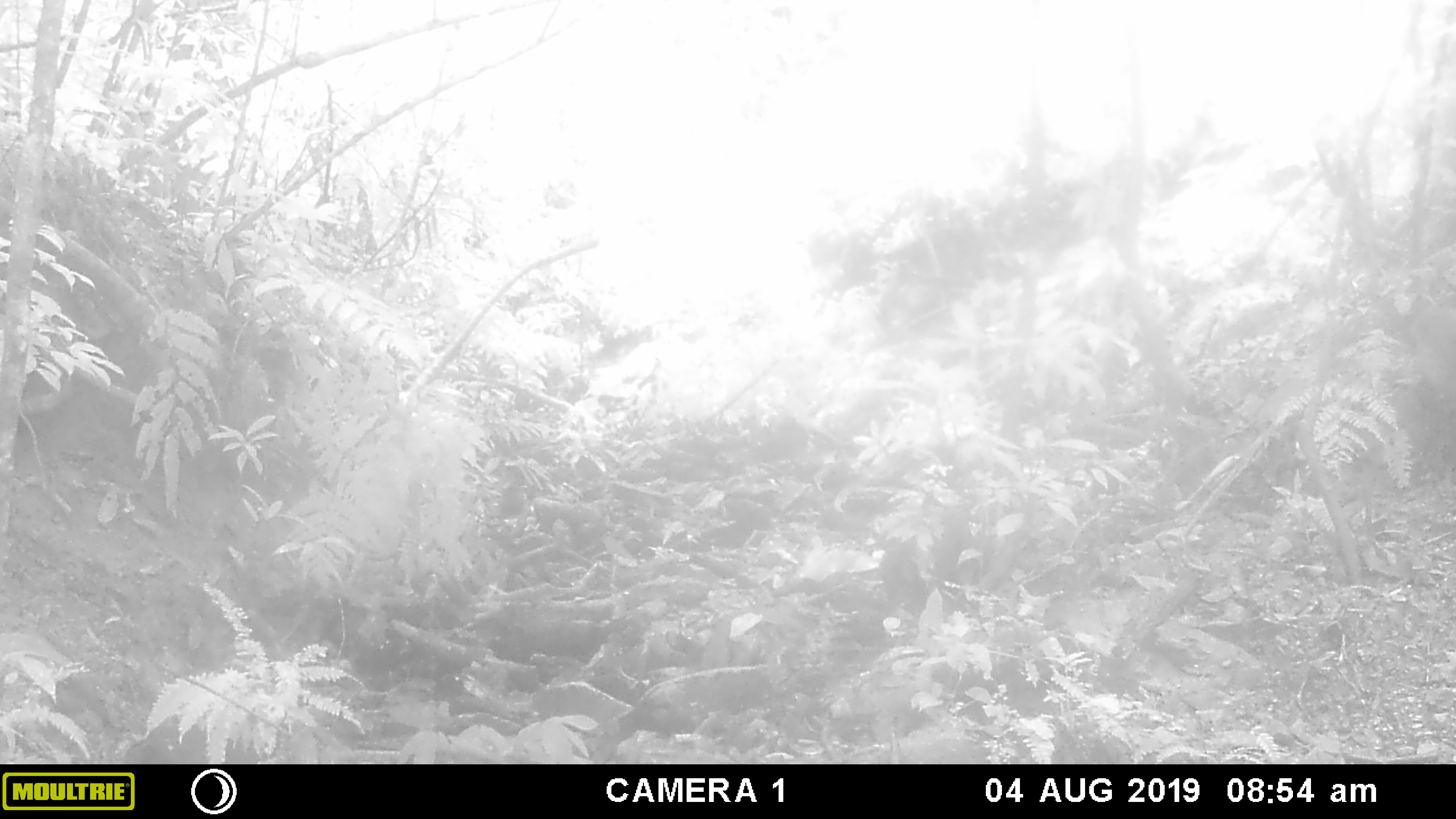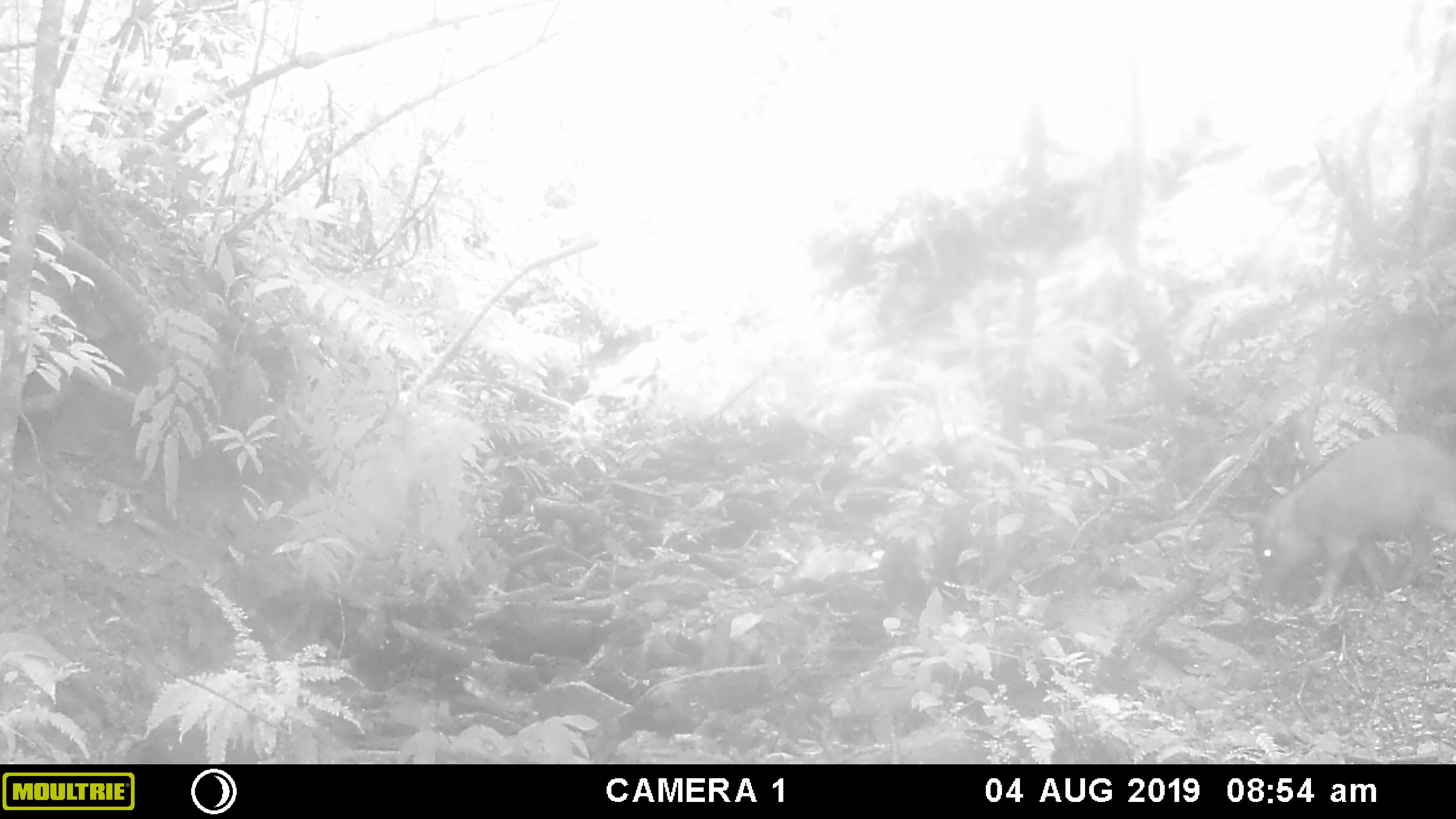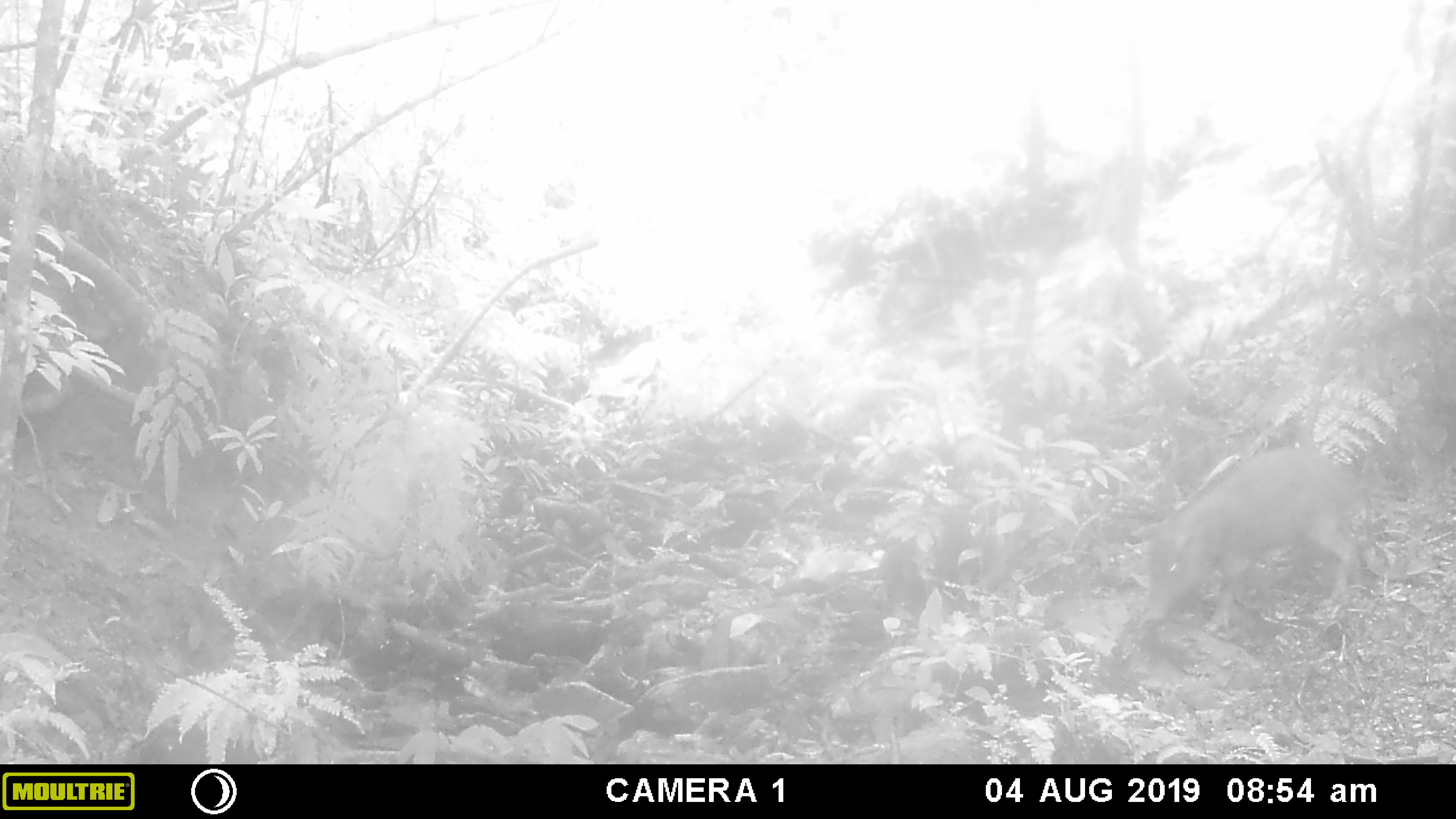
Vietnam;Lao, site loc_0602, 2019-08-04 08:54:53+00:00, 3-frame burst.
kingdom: Animalia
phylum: Chordata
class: Mammalia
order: Artiodactyla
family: Suidae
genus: Sus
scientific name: Sus scrofa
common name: eurasian wild pig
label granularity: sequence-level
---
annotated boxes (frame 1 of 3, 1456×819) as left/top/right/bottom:
eurasian wild pig: 1405/304/1456/410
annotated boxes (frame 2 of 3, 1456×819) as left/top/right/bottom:
eurasian wild pig: 1252/433/1456/615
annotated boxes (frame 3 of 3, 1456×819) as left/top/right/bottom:
eurasian wild pig: 1139/445/1382/633